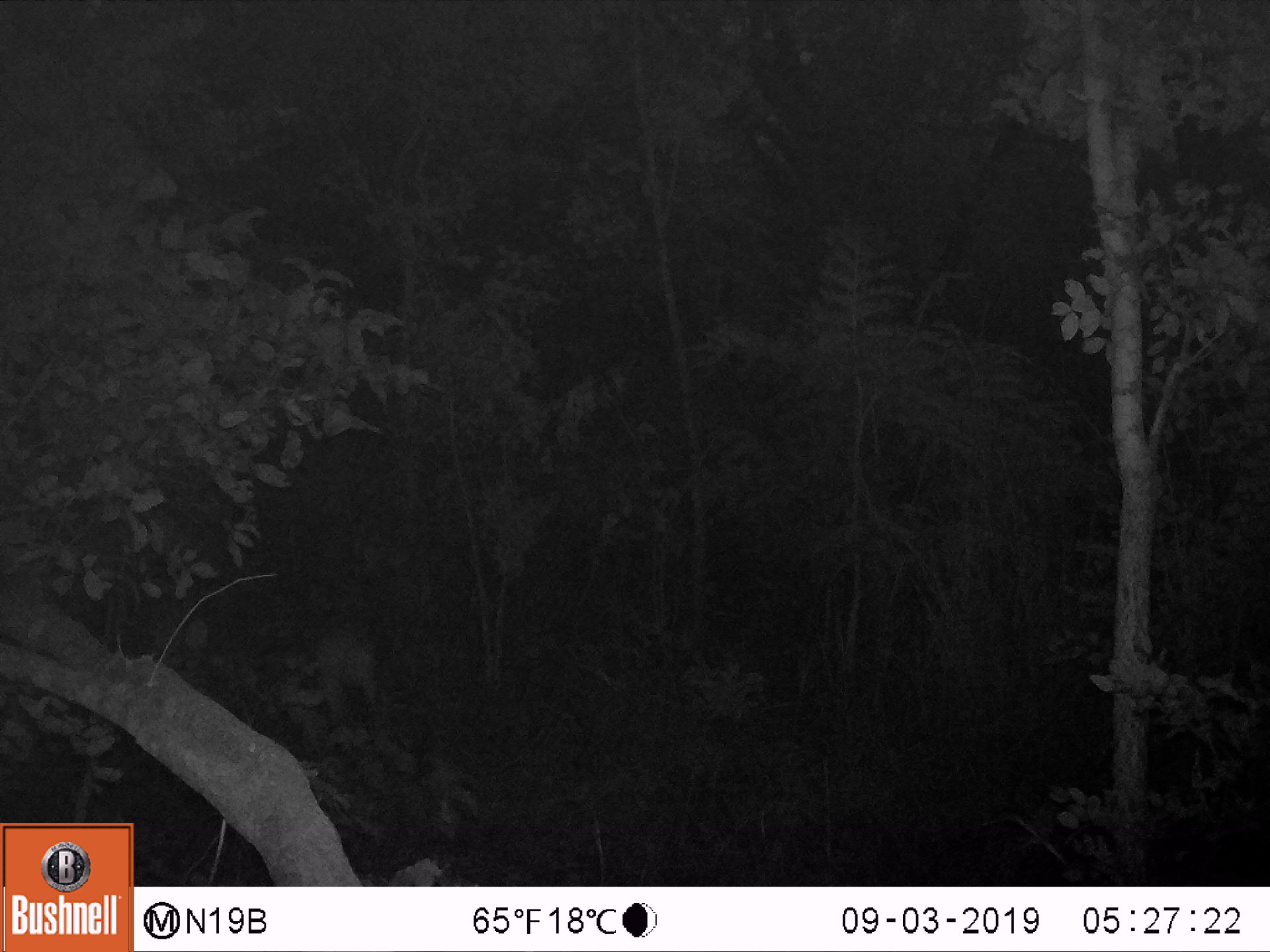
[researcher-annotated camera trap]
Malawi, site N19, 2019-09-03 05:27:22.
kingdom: Animalia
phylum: Chordata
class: Mammalia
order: Artiodactyla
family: Bovidae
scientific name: Antilopinae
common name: small antelope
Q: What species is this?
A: Small antelope (Antilopinae).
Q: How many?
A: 1.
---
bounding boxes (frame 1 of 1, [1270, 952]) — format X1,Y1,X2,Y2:
small antelope: 260,591,410,778